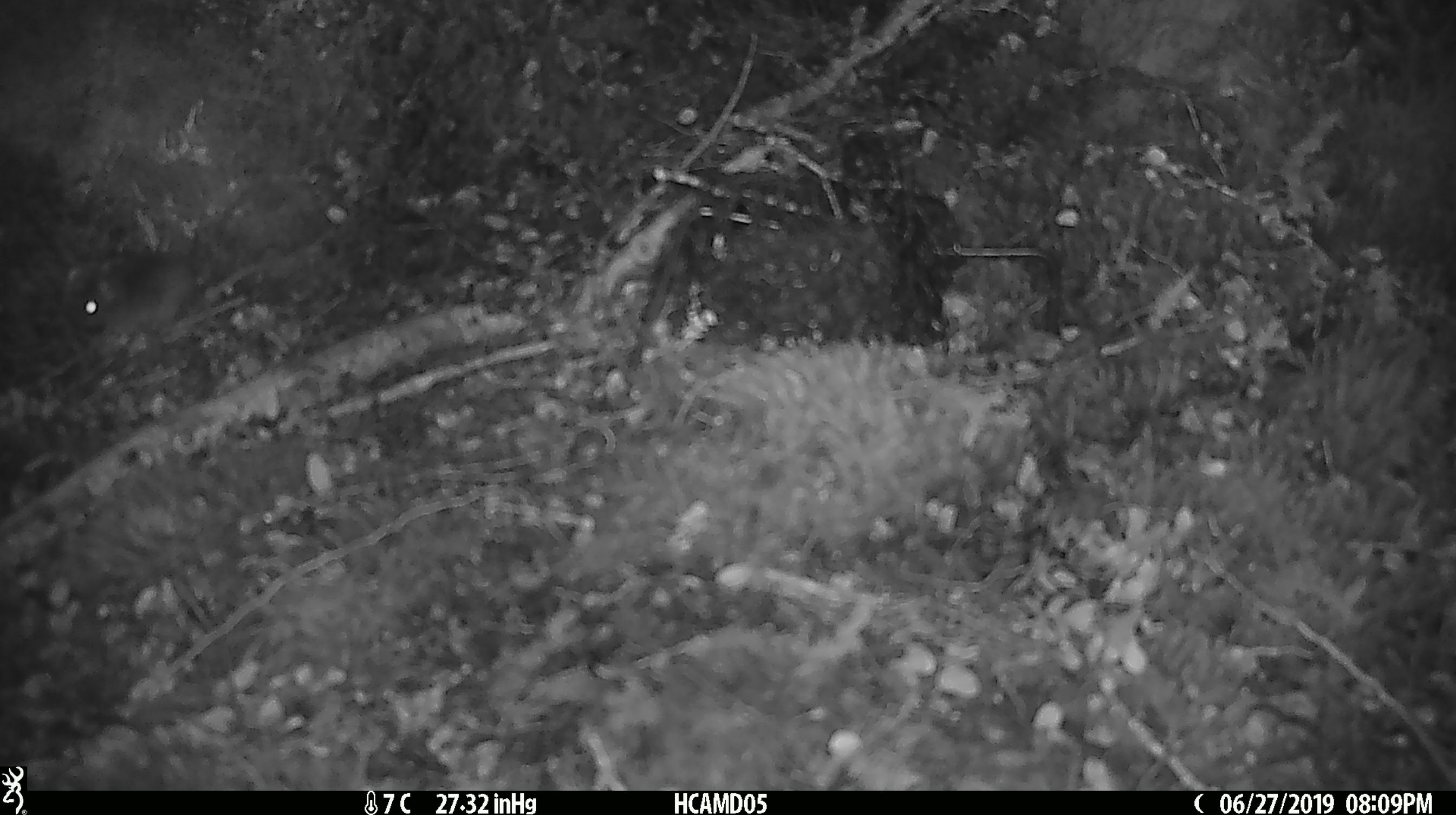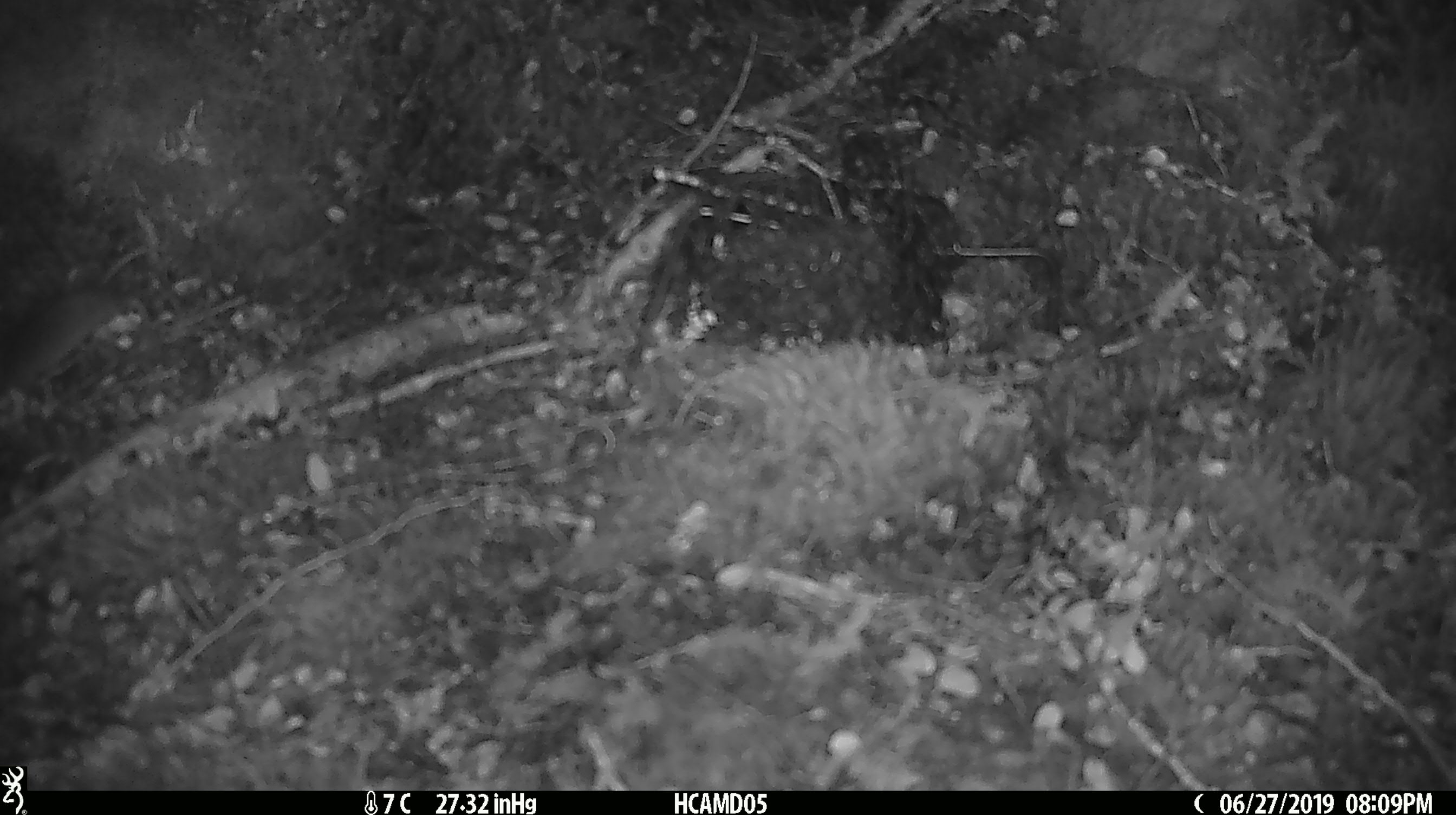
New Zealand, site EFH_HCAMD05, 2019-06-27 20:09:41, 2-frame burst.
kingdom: Animalia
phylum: Chordata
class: Mammalia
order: Rodentia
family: Muridae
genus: Mus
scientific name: Mus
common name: mouse